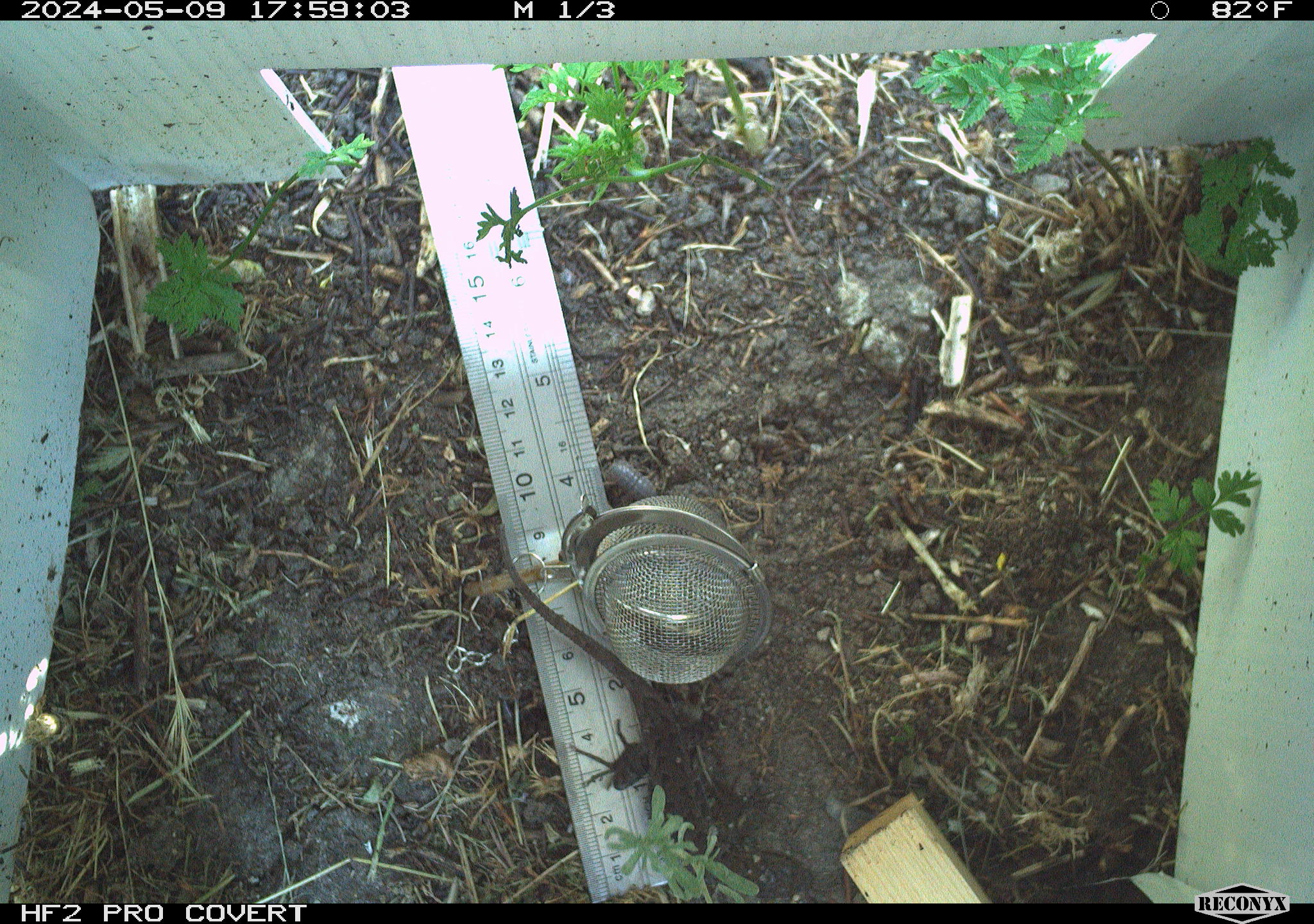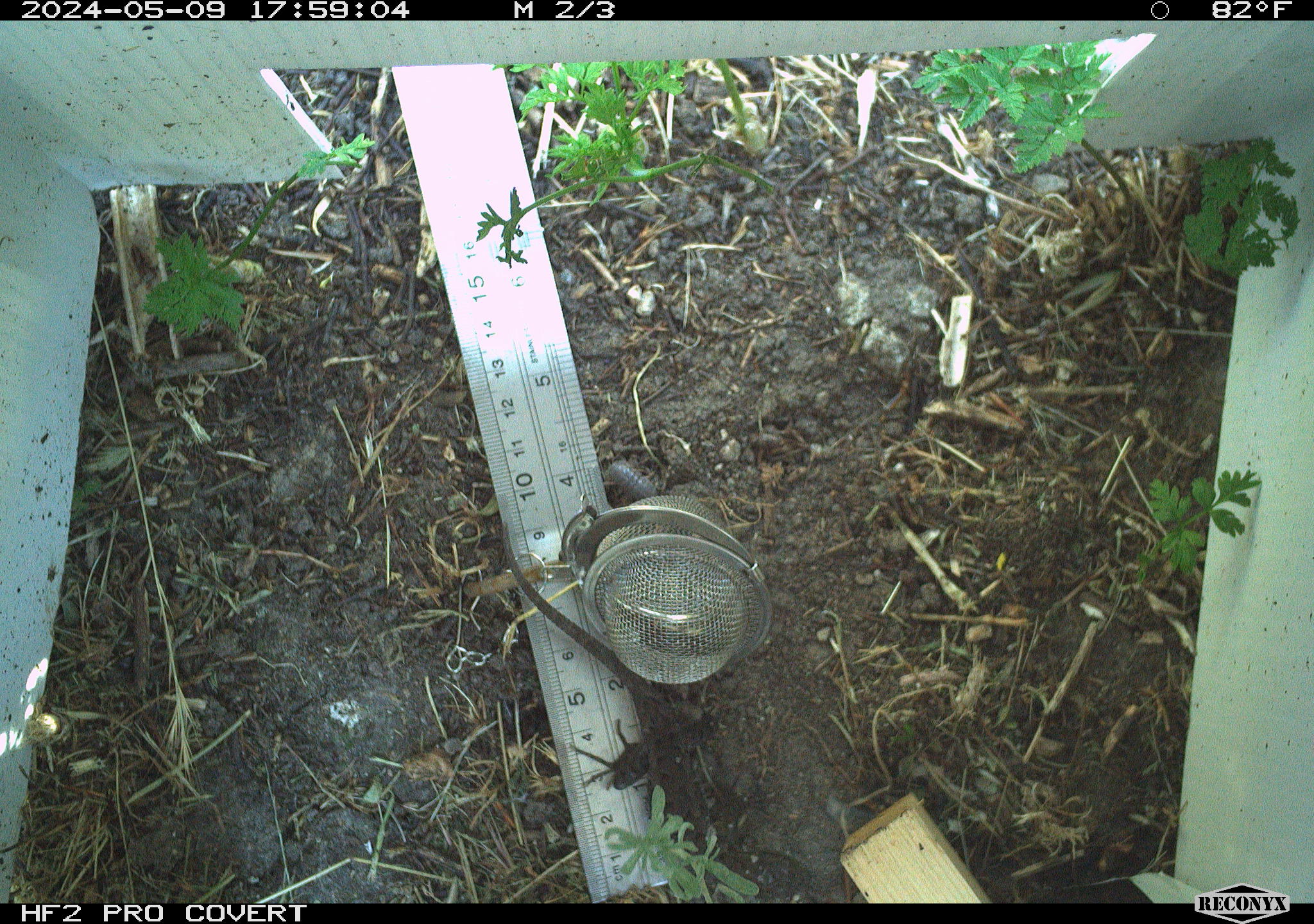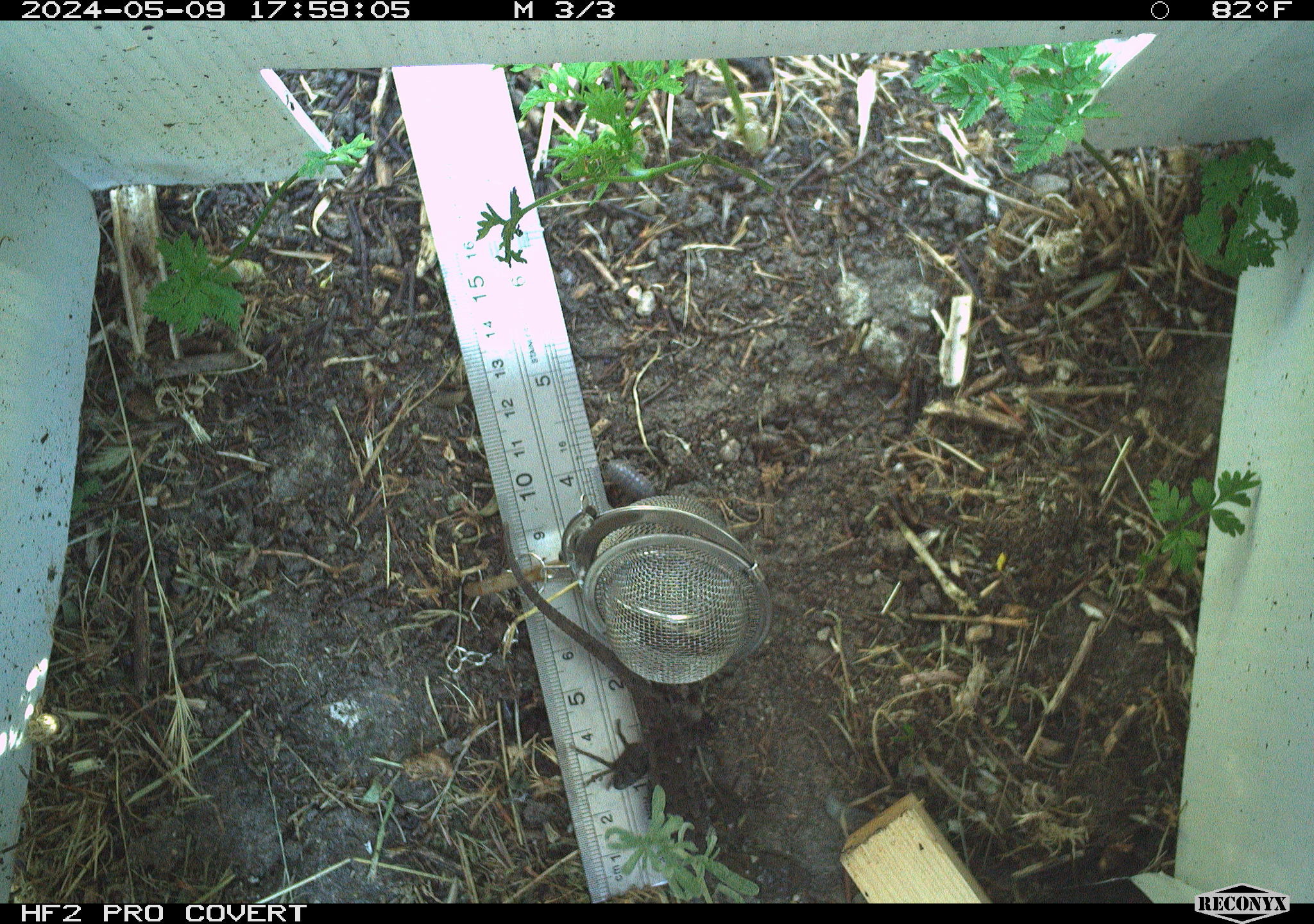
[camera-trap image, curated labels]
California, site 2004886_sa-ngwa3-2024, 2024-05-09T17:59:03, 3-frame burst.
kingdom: Animalia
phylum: Chordata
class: Reptilia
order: Squamata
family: Phrynosomatidae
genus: Sceloporus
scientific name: Sceloporus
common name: spiny lizards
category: sceloporus species